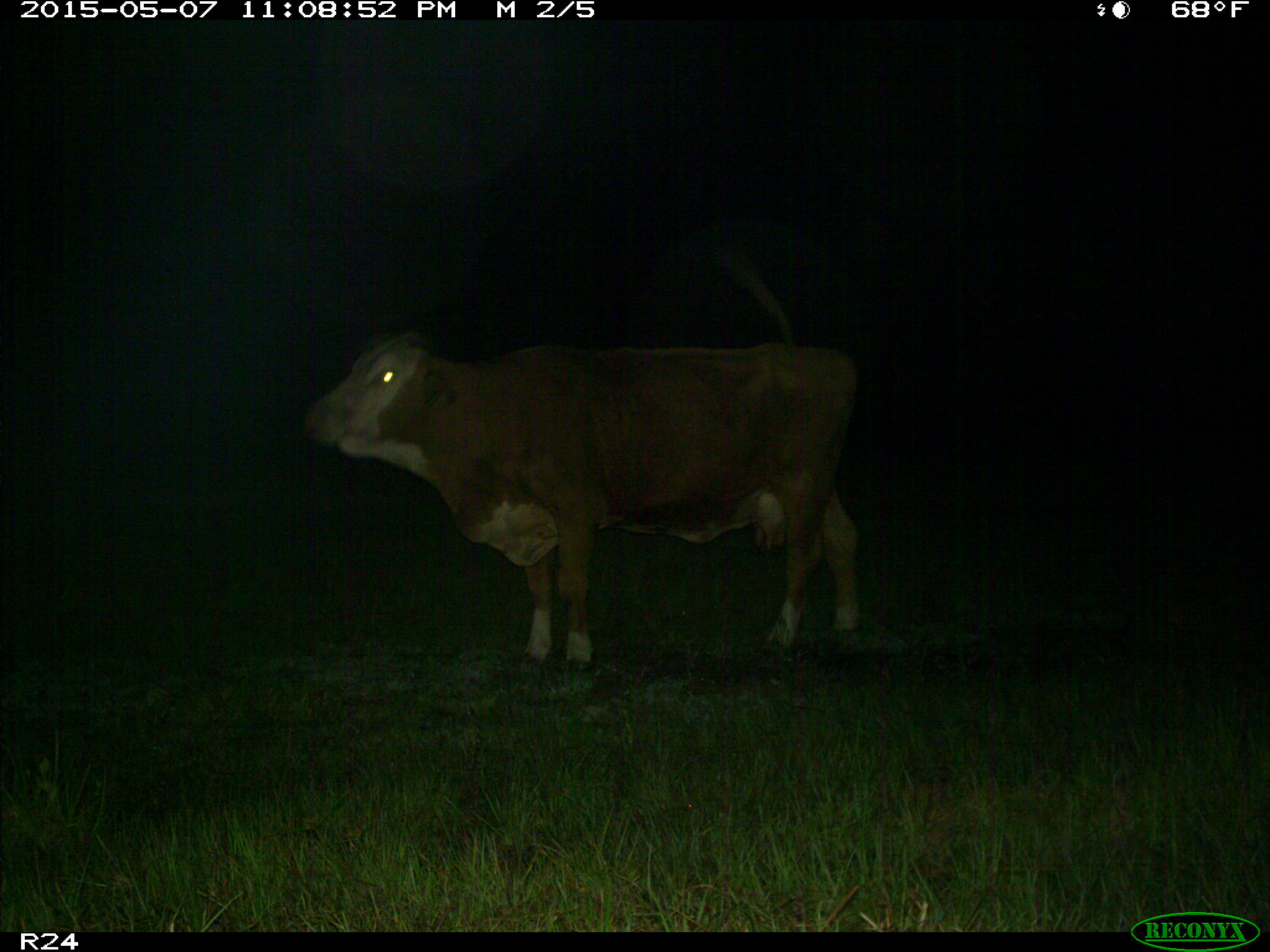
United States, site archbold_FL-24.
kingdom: Animalia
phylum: Chordata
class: Mammalia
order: Artiodactyla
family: Bovidae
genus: Bos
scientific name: Bos taurus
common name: domestic cow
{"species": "Bos taurus (domestic cow)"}